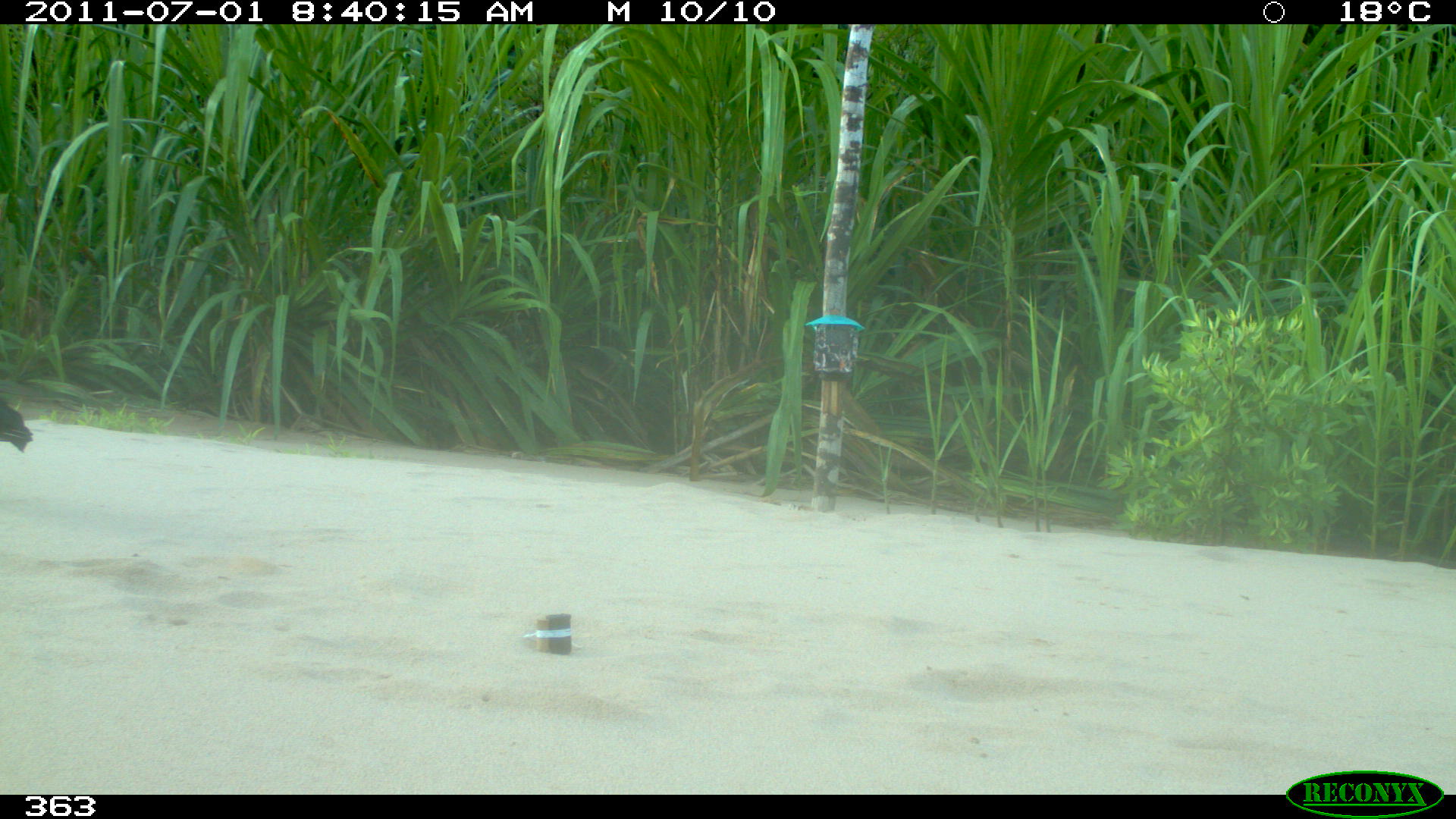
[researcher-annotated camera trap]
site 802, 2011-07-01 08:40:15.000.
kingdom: Animalia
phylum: Chordata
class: Aves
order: Cathartiformes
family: Cathartidae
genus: Coragyps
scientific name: Coragyps atratus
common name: black vulture